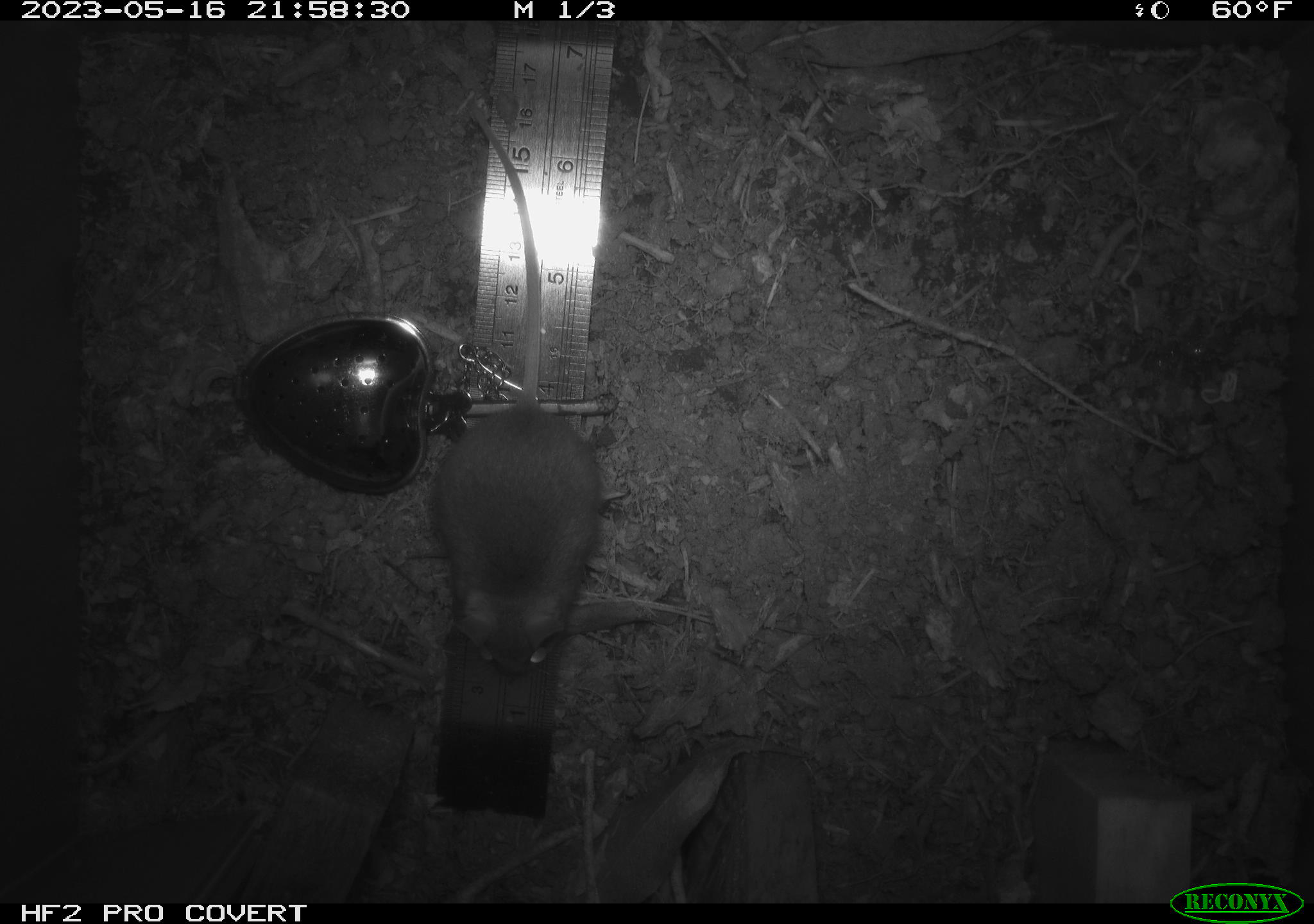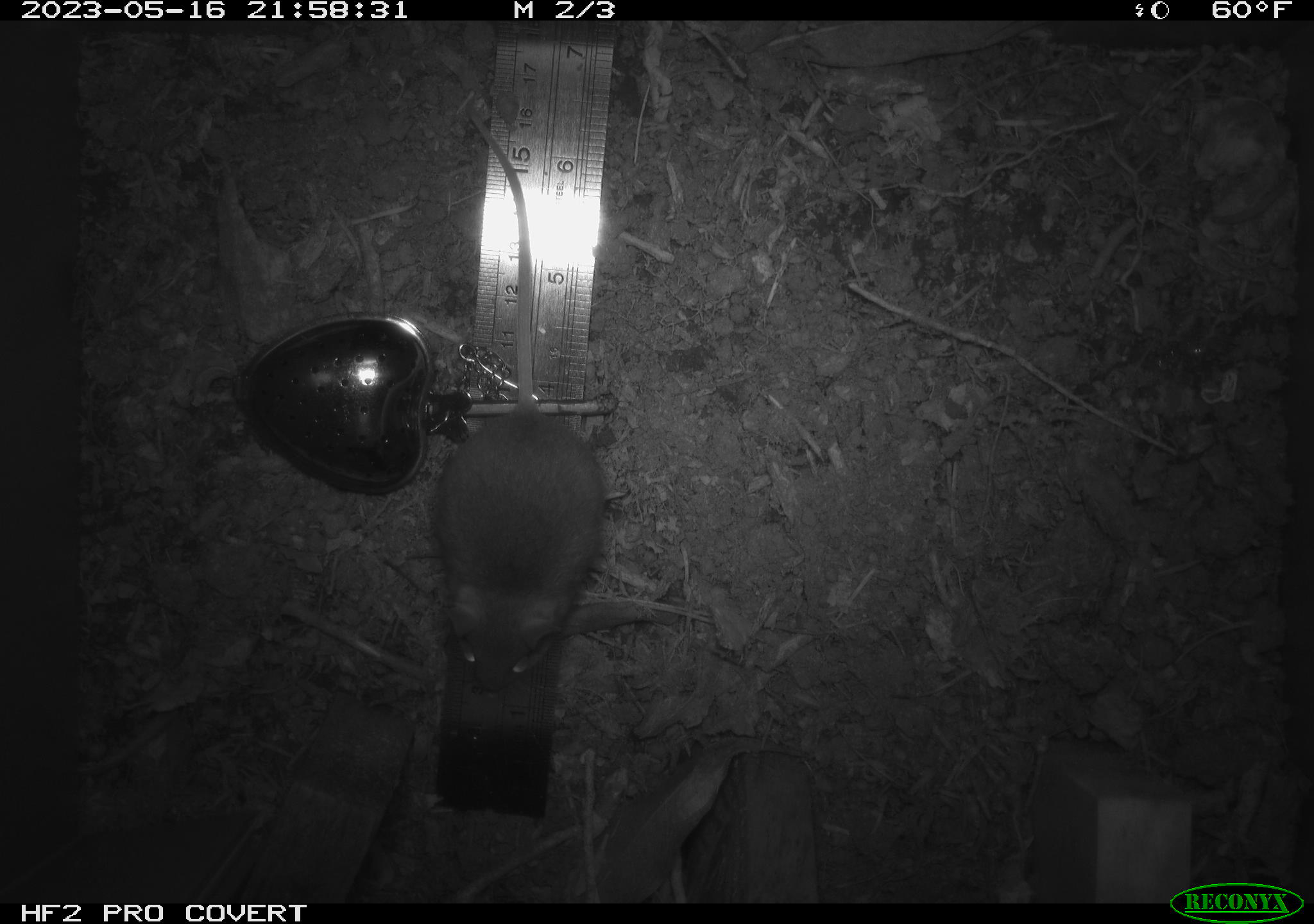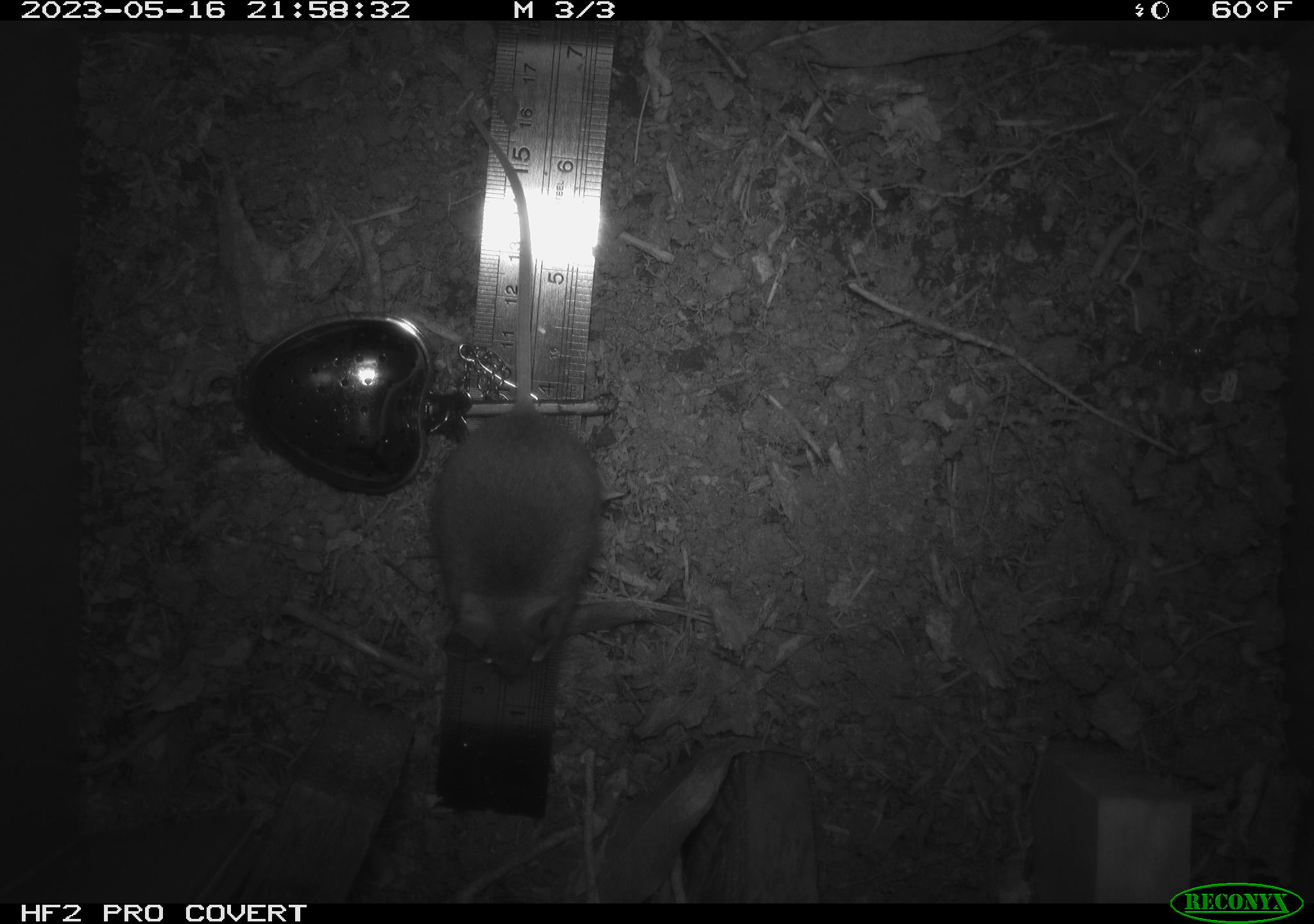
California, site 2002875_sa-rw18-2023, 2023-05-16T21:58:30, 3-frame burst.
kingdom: Animalia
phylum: Chordata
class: Mammalia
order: Rodentia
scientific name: Rodentia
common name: mouse species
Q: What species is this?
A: Mouse species (Rodentia).